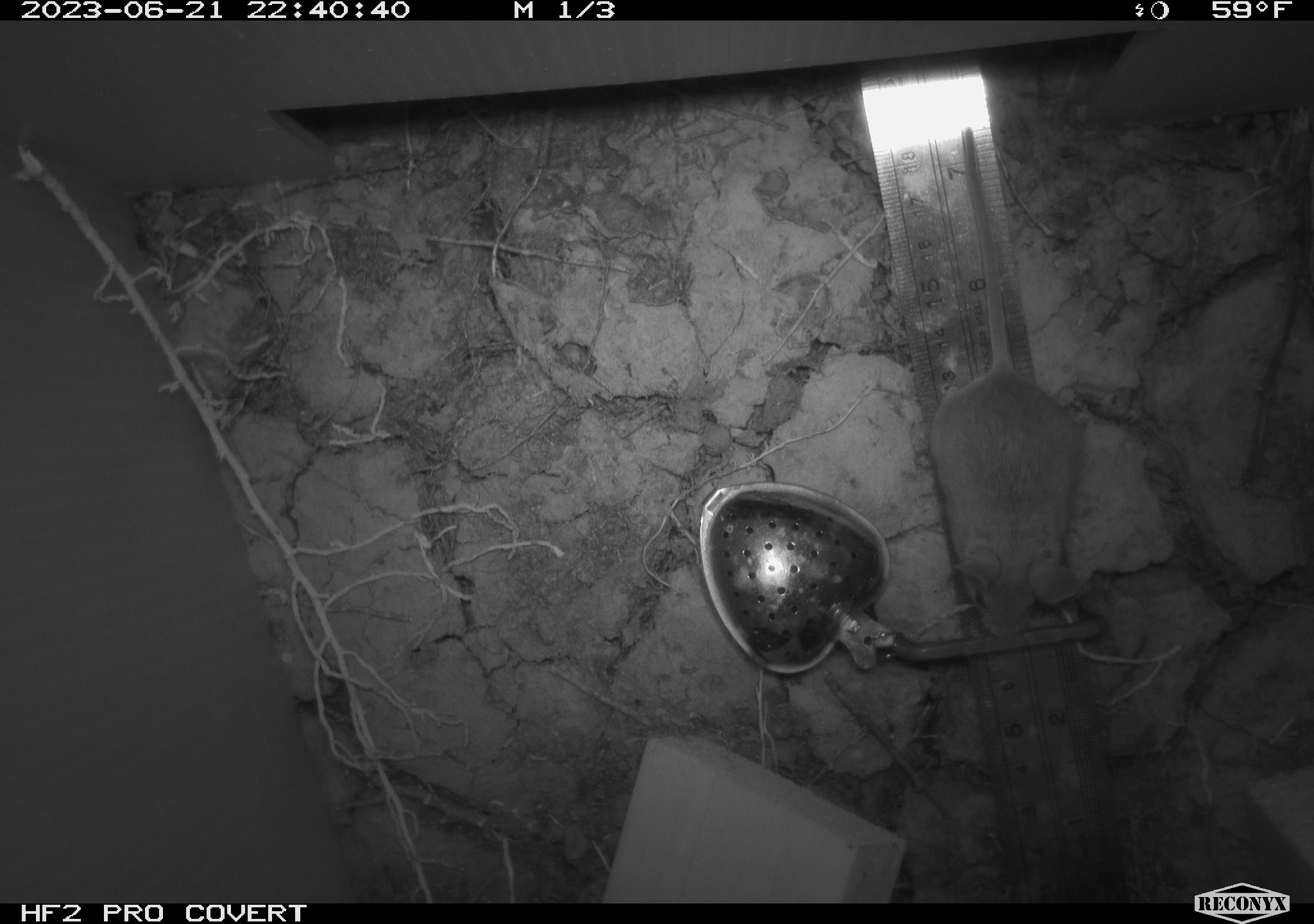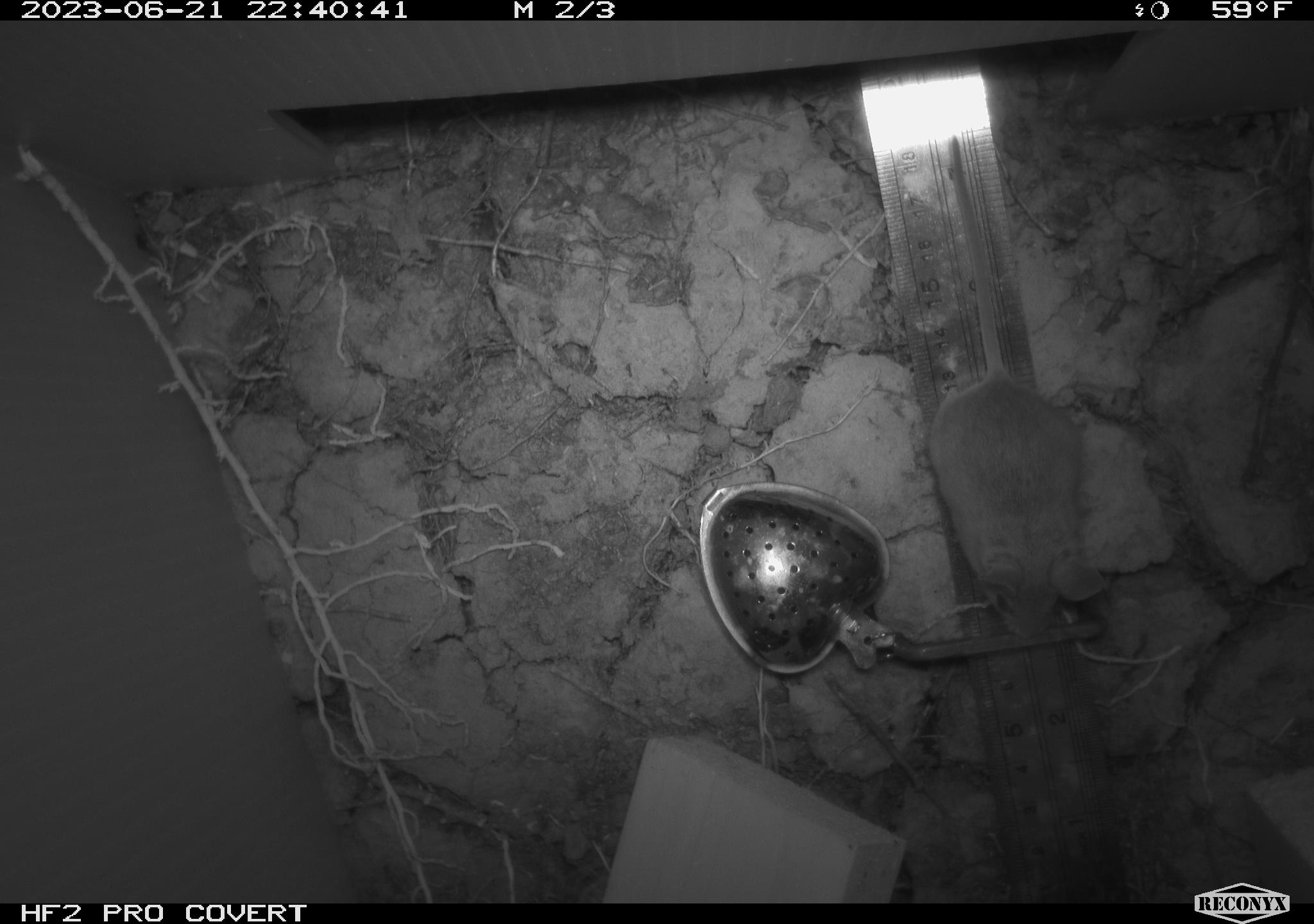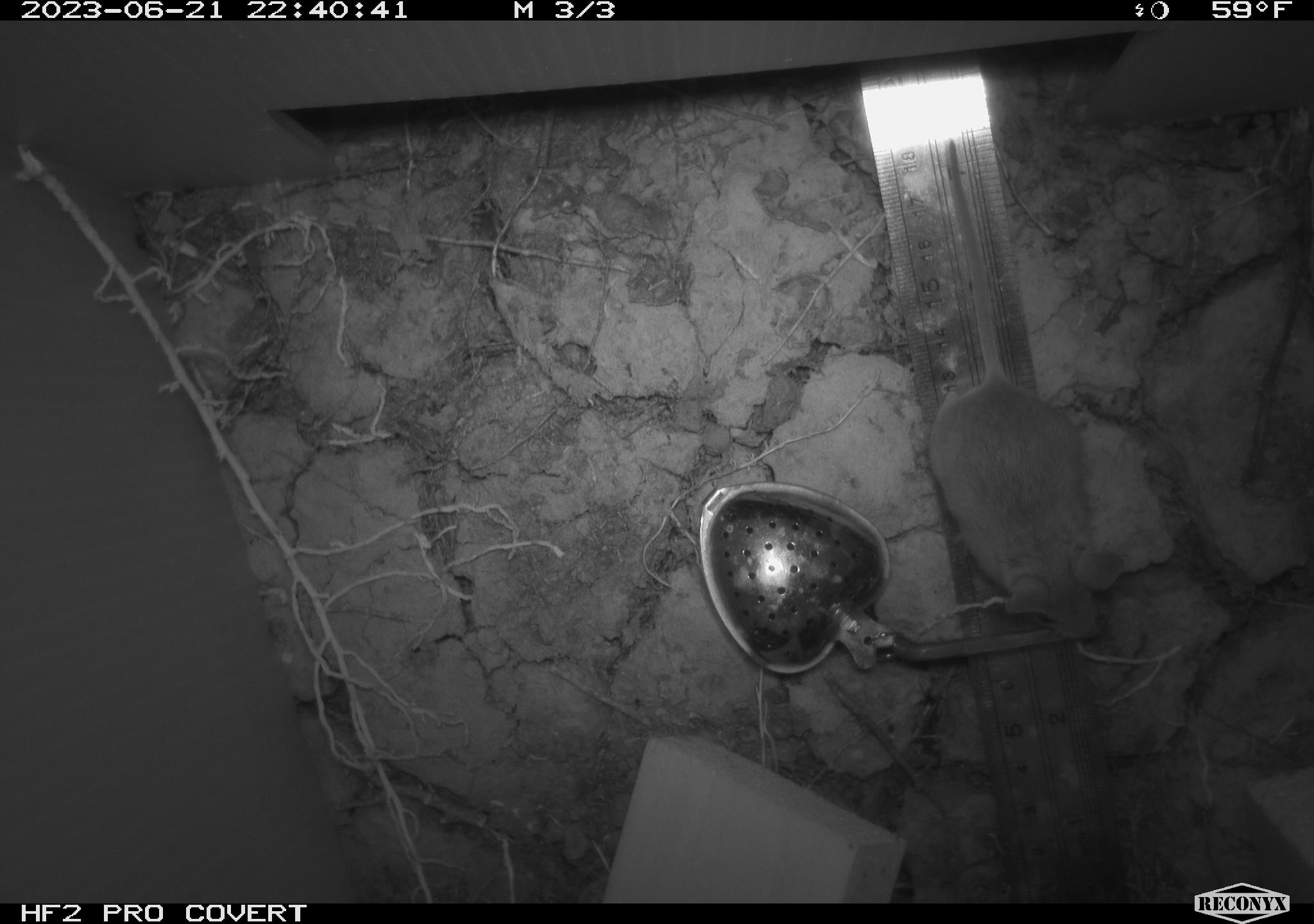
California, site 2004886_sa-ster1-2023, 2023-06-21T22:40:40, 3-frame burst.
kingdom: Animalia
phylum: Chordata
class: Mammalia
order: Rodentia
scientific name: Rodentia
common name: mouse species